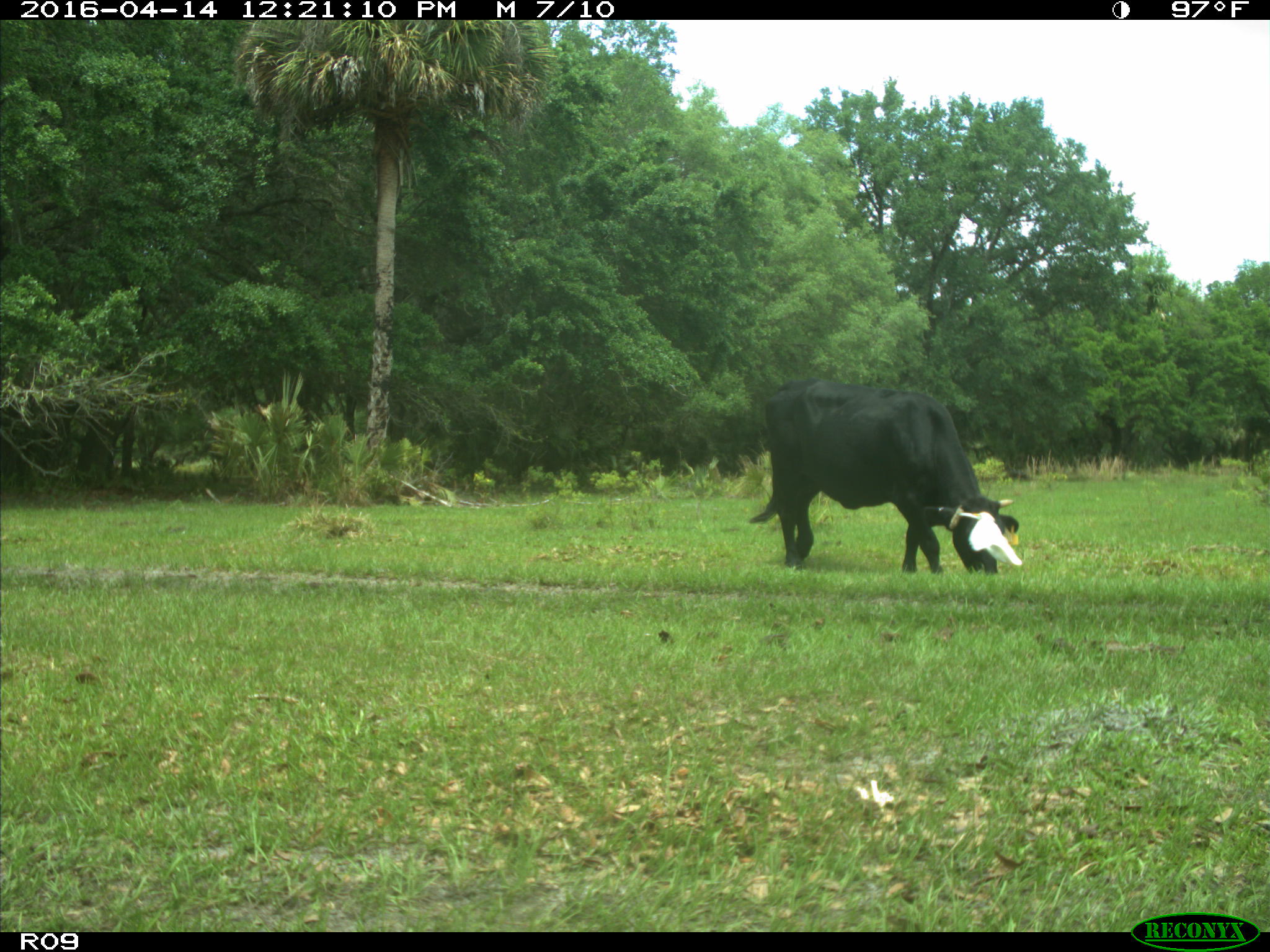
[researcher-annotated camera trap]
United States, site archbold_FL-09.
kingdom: Animalia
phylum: Chordata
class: Mammalia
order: Artiodactyla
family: Bovidae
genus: Bos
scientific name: Bos taurus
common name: domestic cow